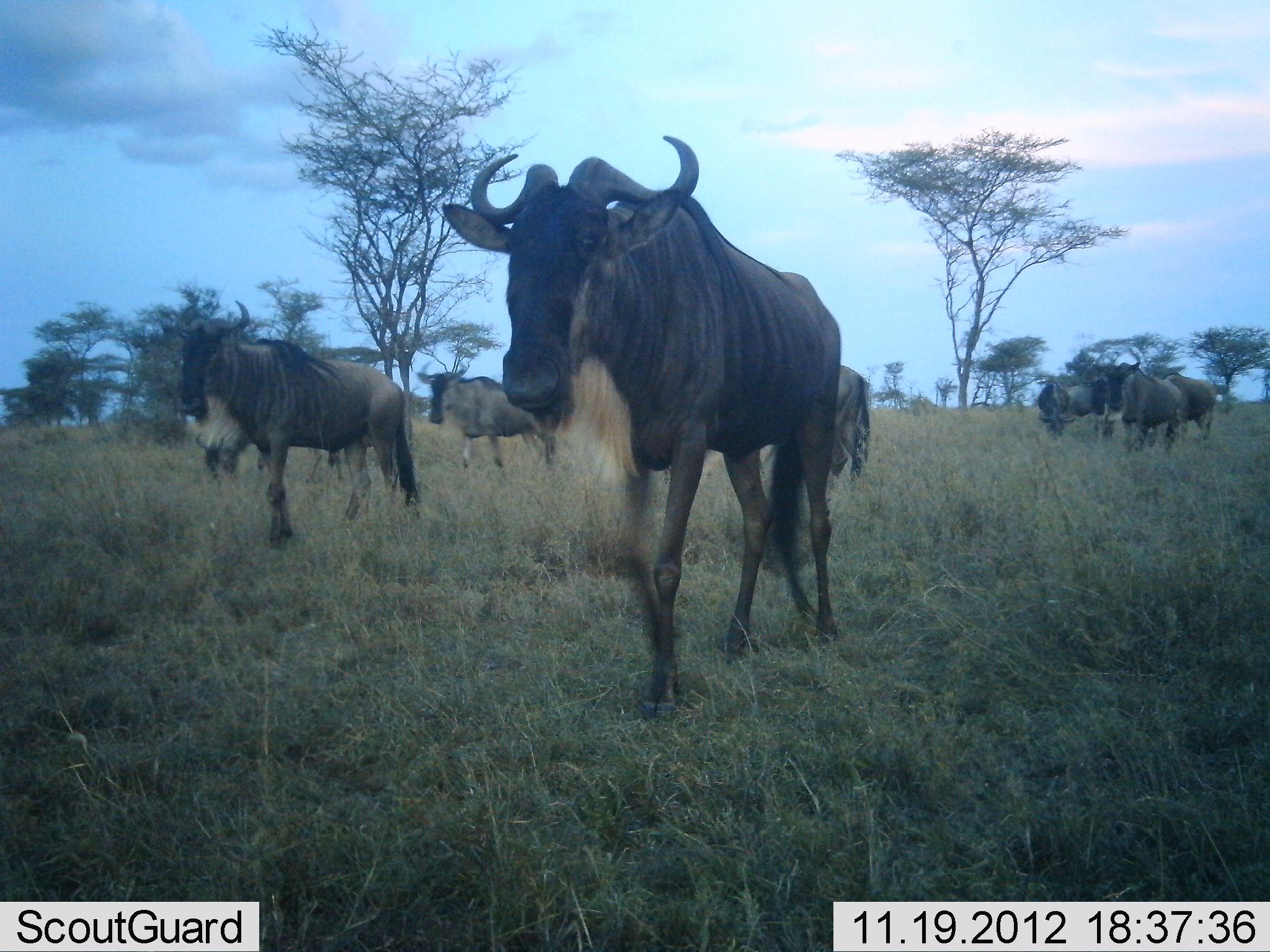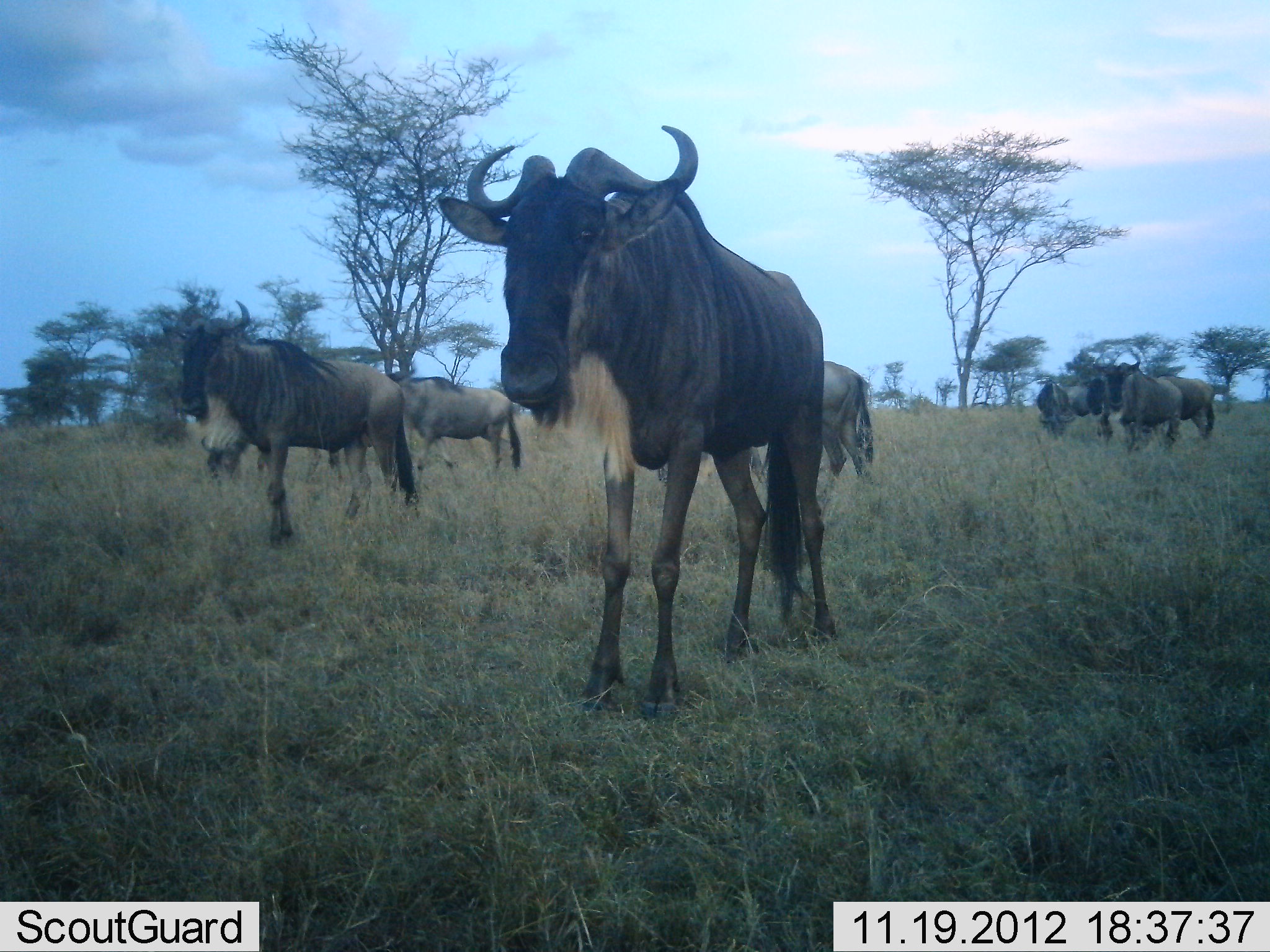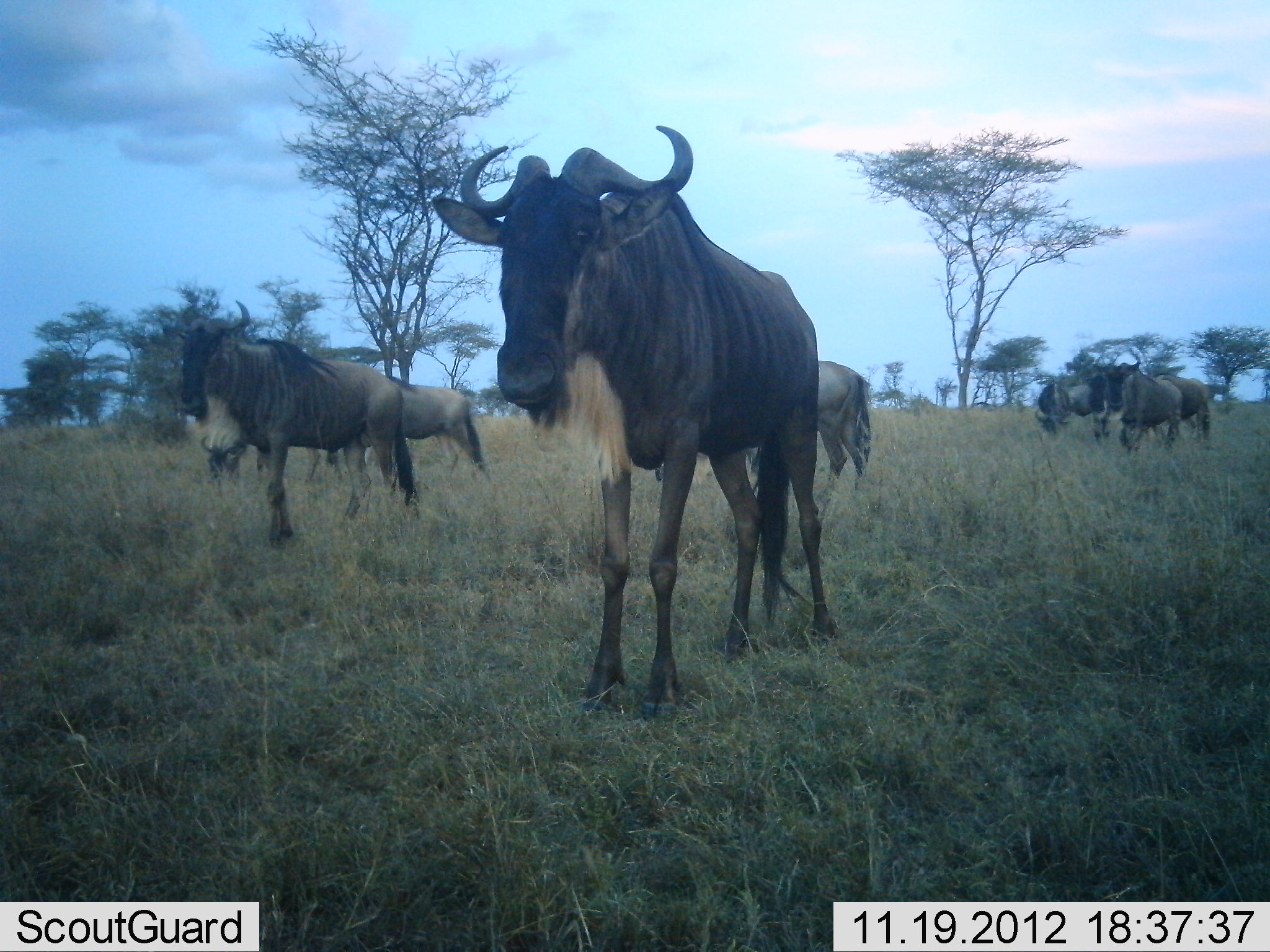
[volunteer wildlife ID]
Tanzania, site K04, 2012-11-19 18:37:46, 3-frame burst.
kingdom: Animalia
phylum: Chordata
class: Mammalia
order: Artiodactyla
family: Bovidae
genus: Connochaetes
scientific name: Connochaetes taurinus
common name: blue wildebeest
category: wildebeest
Wildebeest (blue wildebeest) (Connochaetes taurinus), count 8. Behavior (volunteer vote fractions): standing 90%, resting 0%, moving 20%, interacting 0%. Young present (vote fraction): 0%. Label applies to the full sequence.